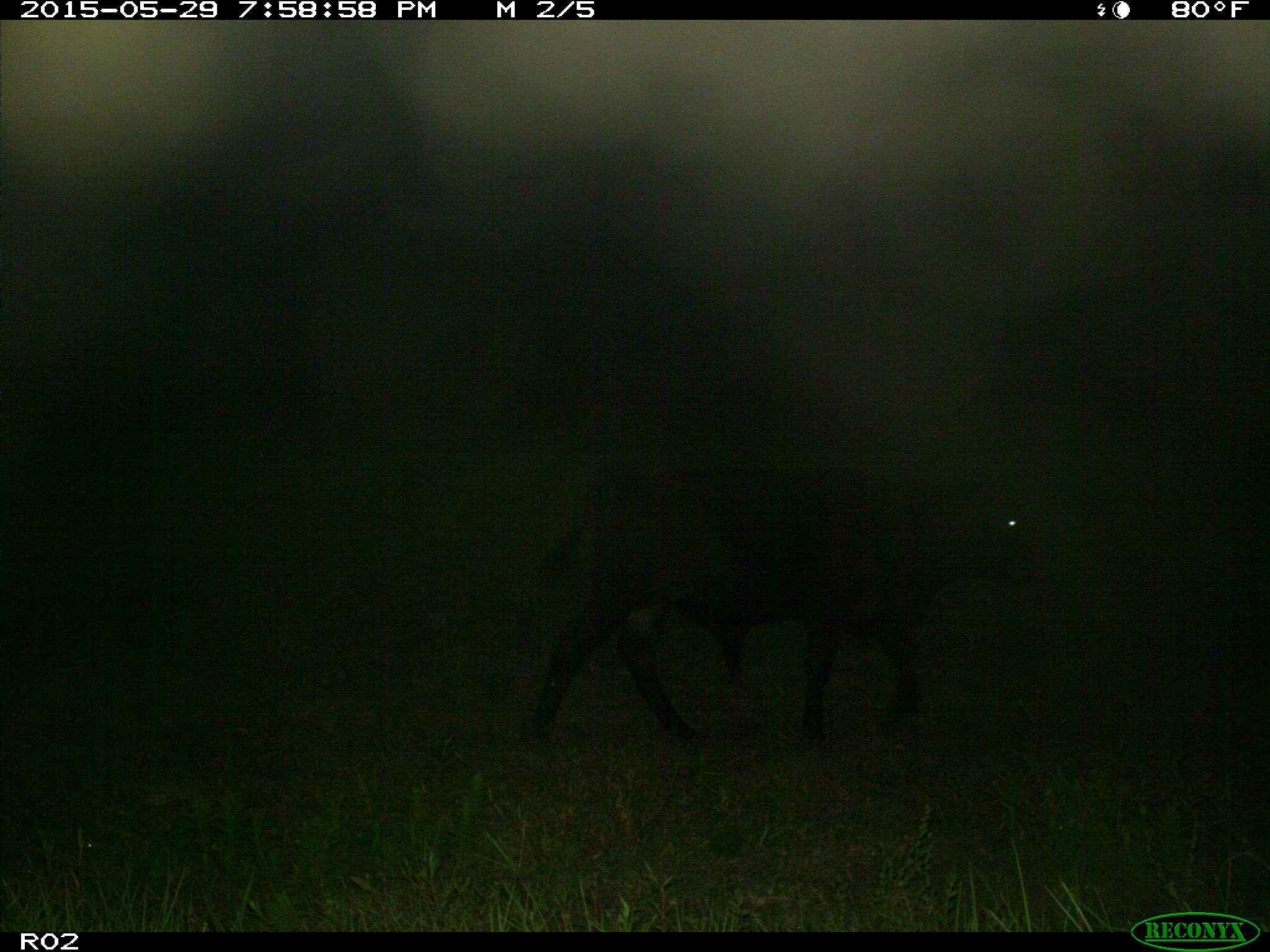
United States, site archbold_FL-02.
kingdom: Animalia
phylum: Chordata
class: Mammalia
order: Artiodactyla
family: Bovidae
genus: Bos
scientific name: Bos taurus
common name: domestic cow